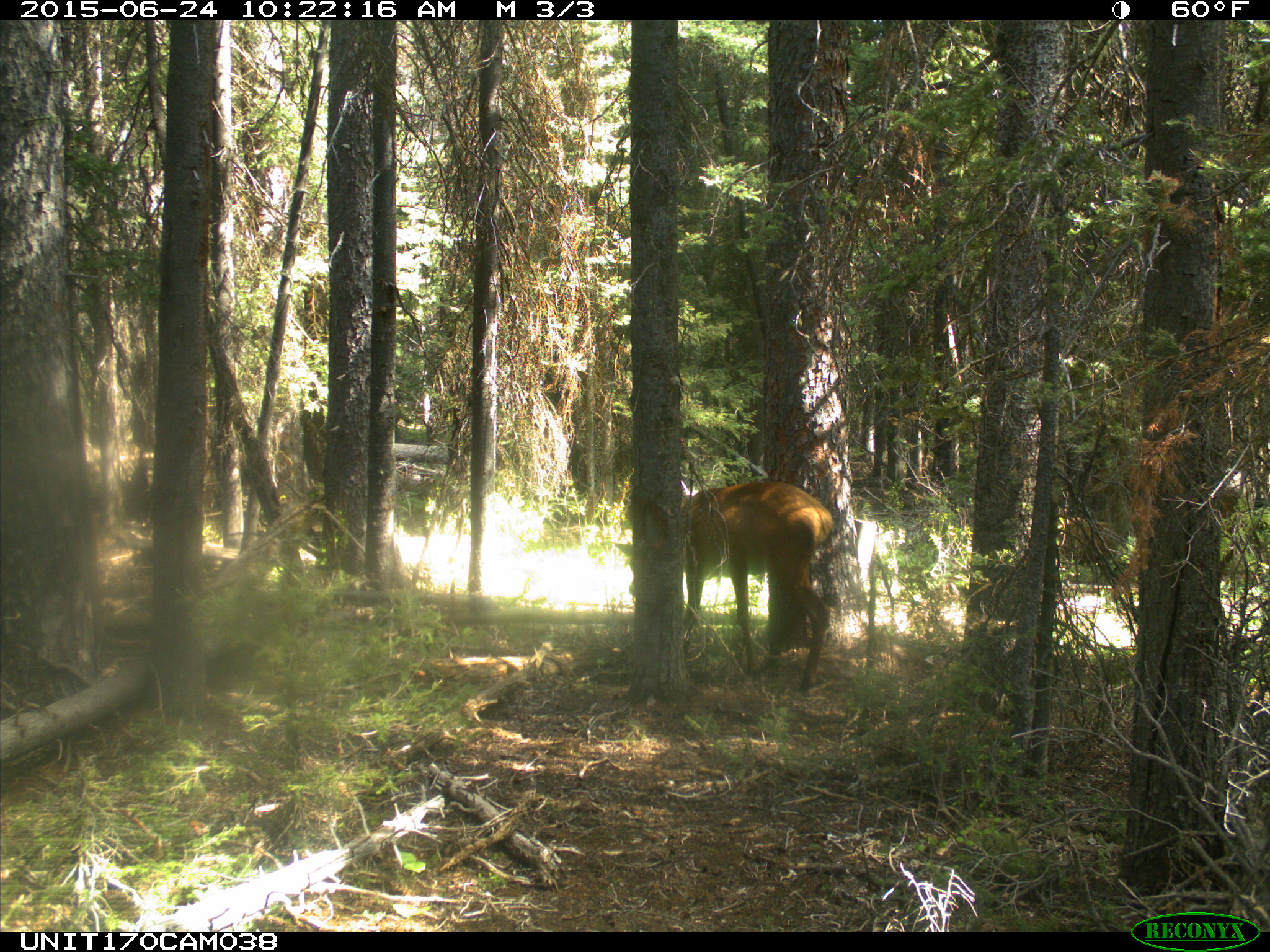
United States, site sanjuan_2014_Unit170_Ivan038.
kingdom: Animalia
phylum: Chordata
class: Mammalia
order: Artiodactyla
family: Cervidae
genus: Cervus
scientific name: Cervus elaphus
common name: red deer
Cervus elaphus (red deer).